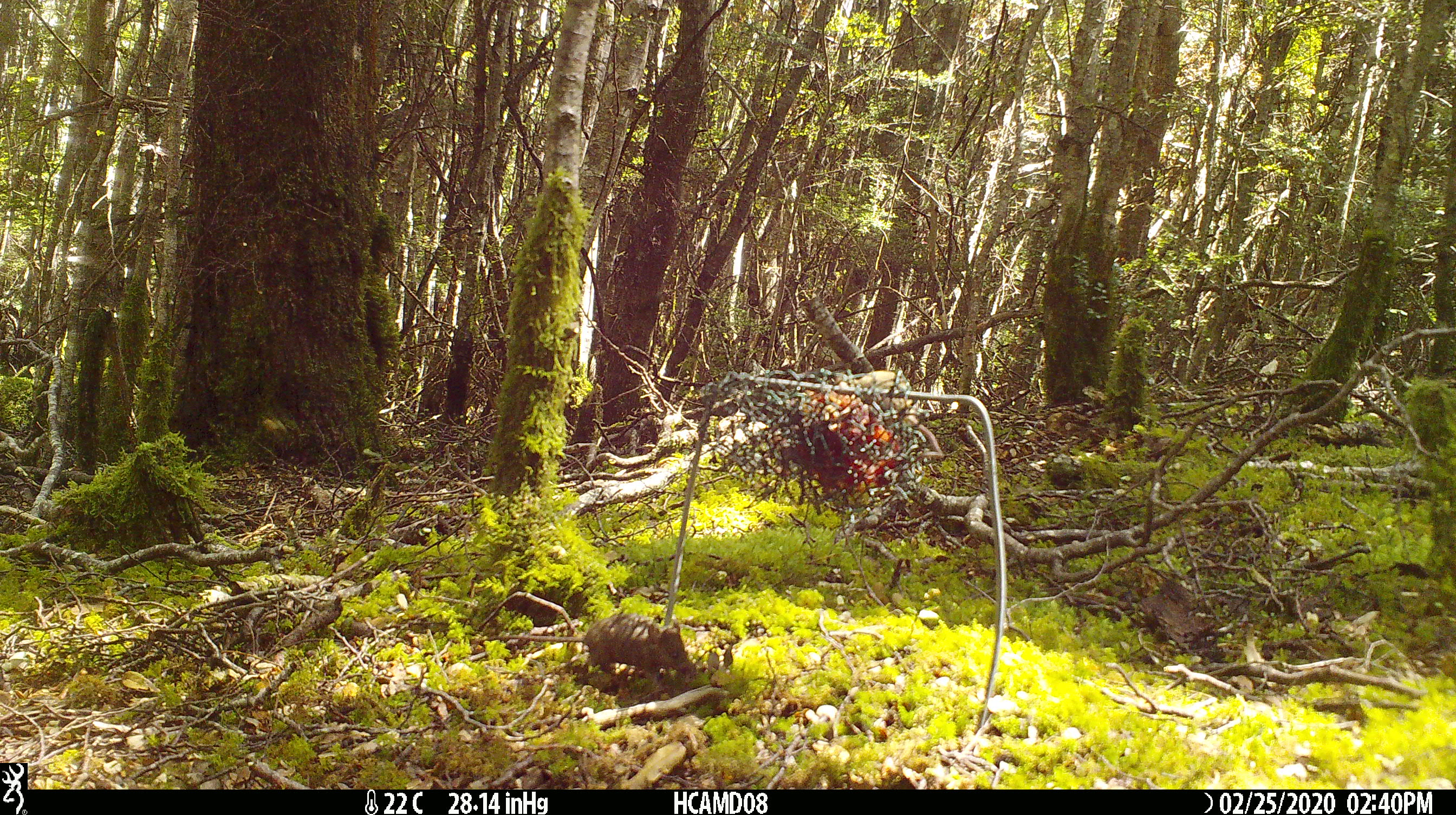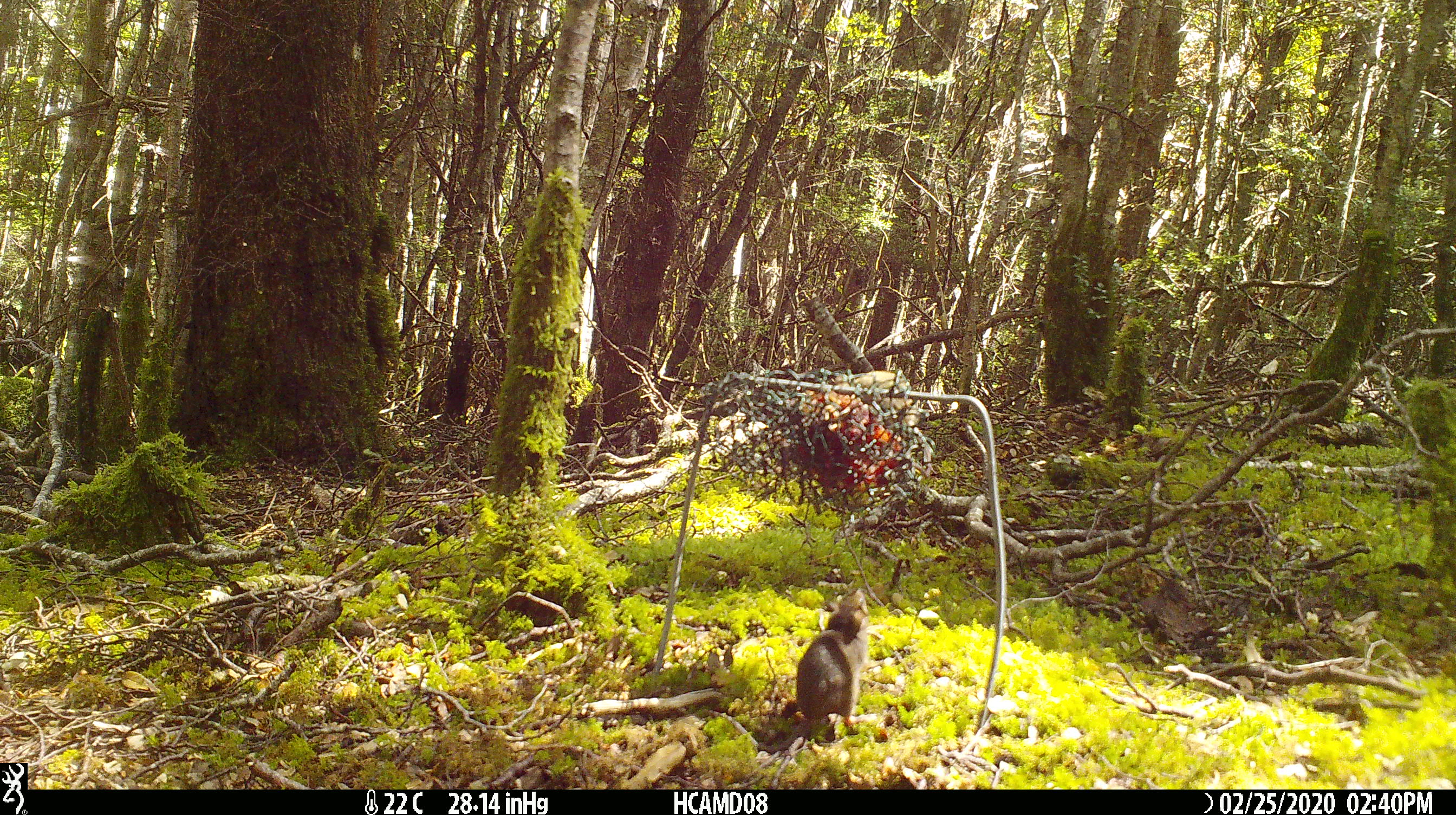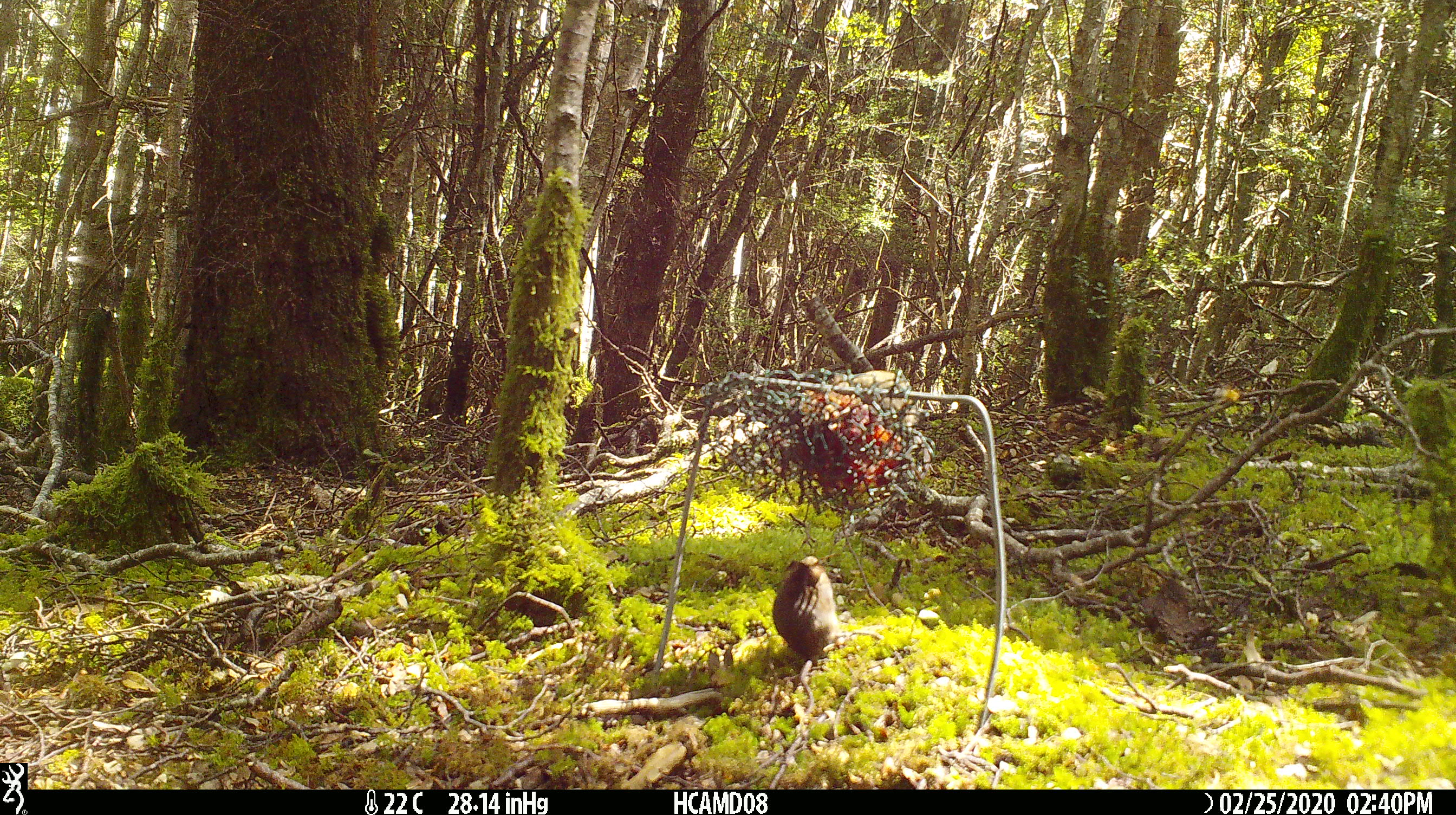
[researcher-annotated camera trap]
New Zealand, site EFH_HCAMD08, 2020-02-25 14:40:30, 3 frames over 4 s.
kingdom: Animalia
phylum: Chordata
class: Mammalia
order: Rodentia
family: Muridae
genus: Mus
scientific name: Mus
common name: mouse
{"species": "mouse (Mus)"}